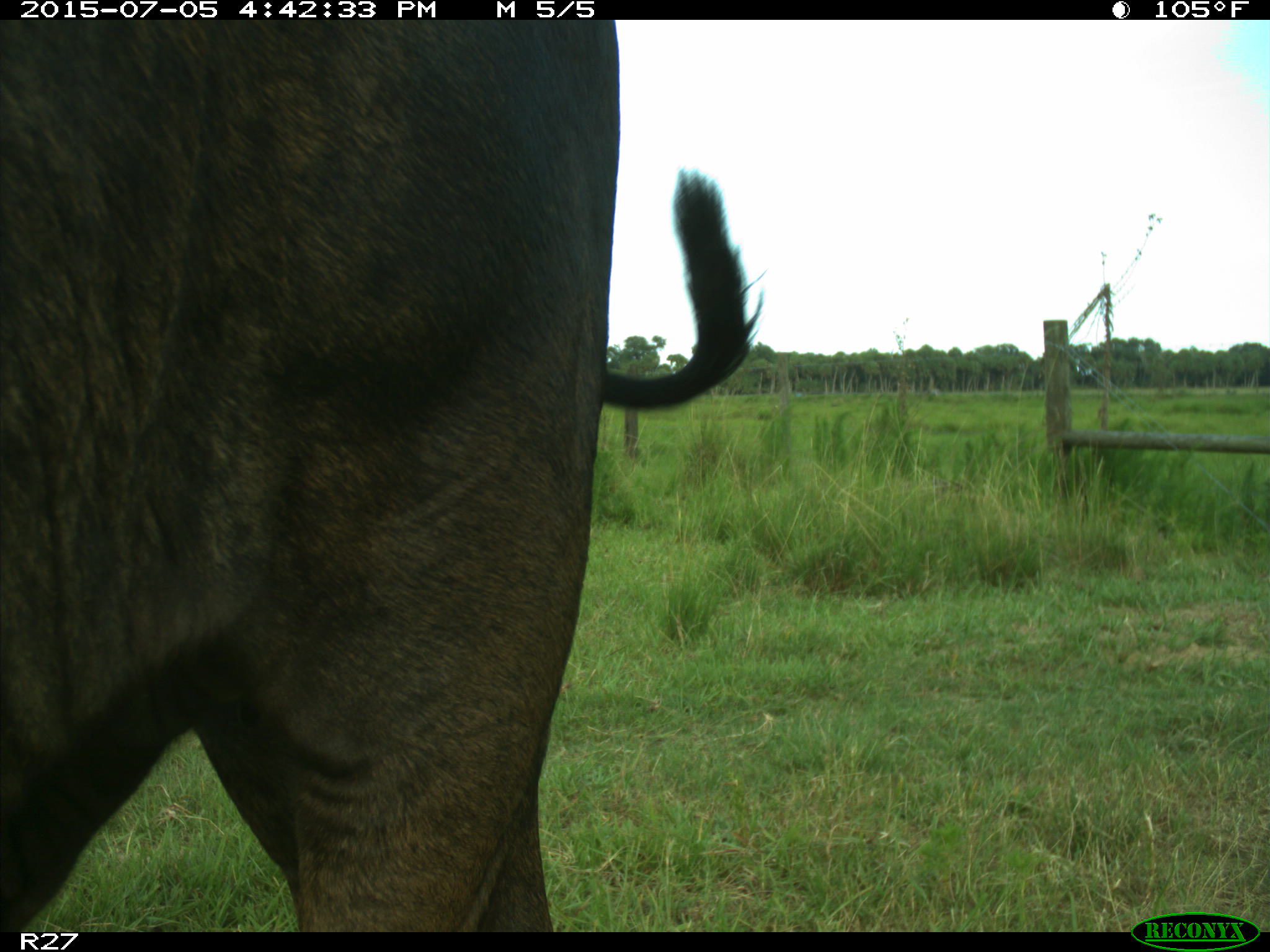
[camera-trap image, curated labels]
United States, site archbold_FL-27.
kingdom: Animalia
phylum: Chordata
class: Mammalia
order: Artiodactyla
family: Bovidae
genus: Bos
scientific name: Bos taurus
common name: domestic cow